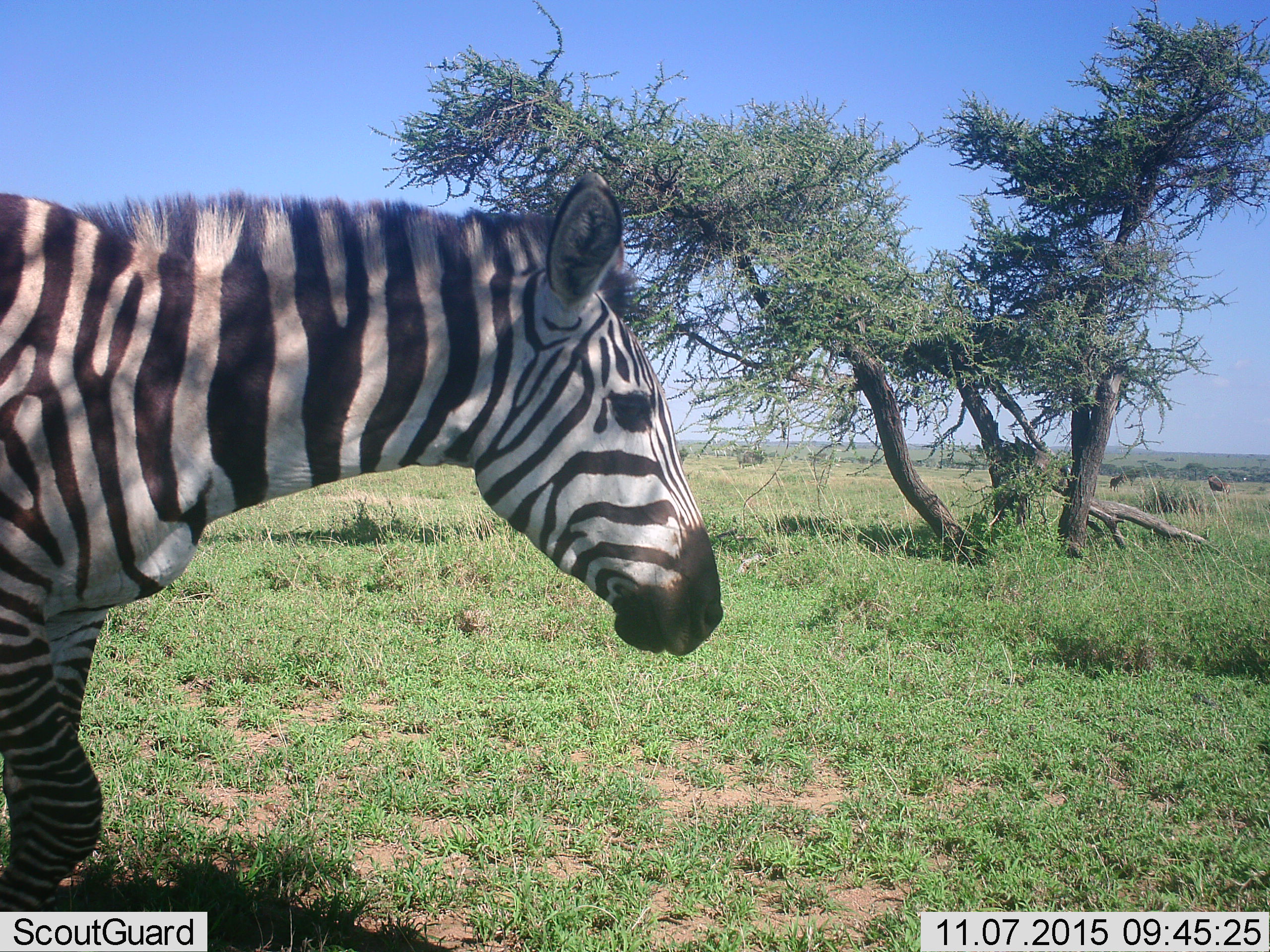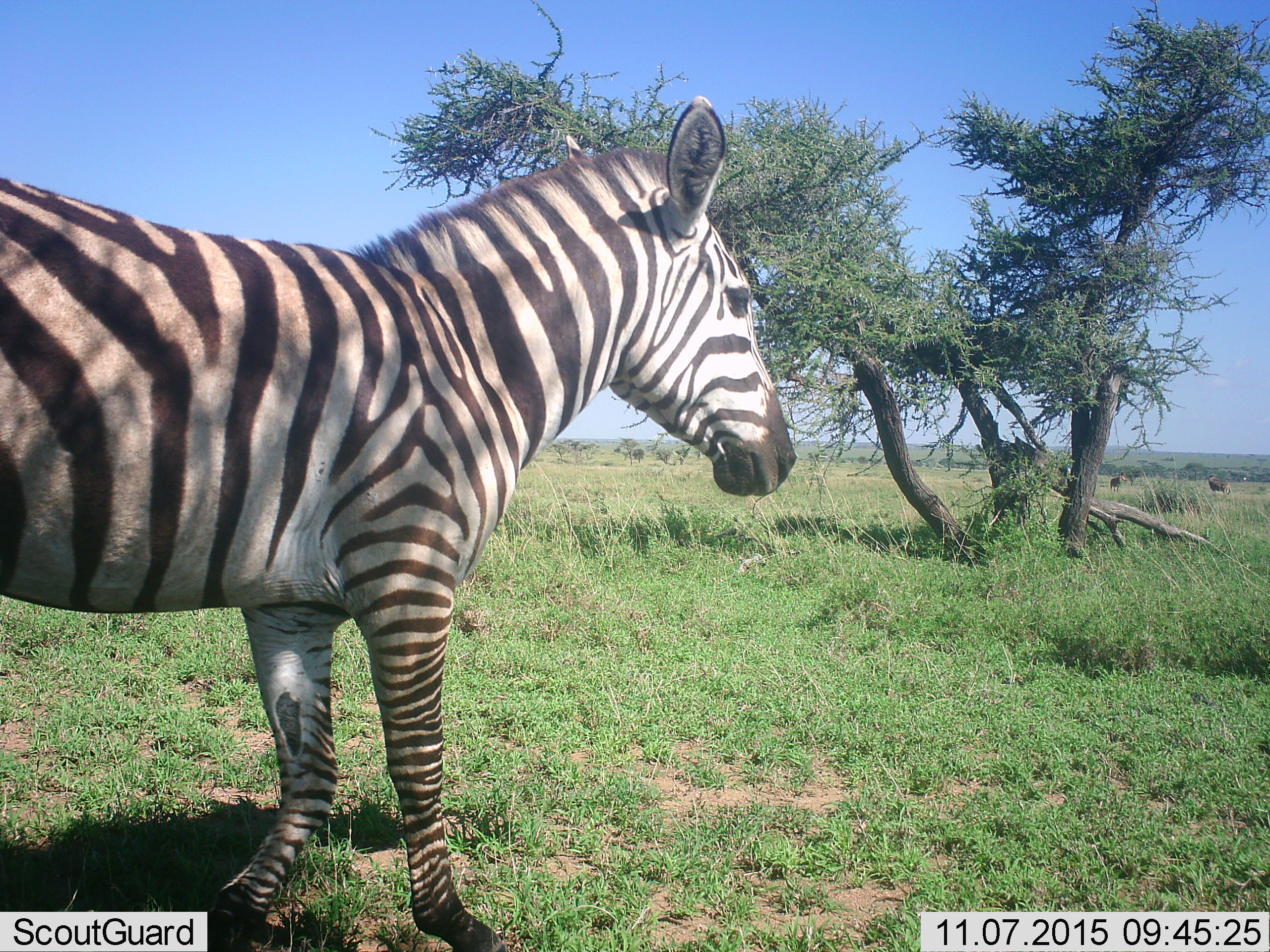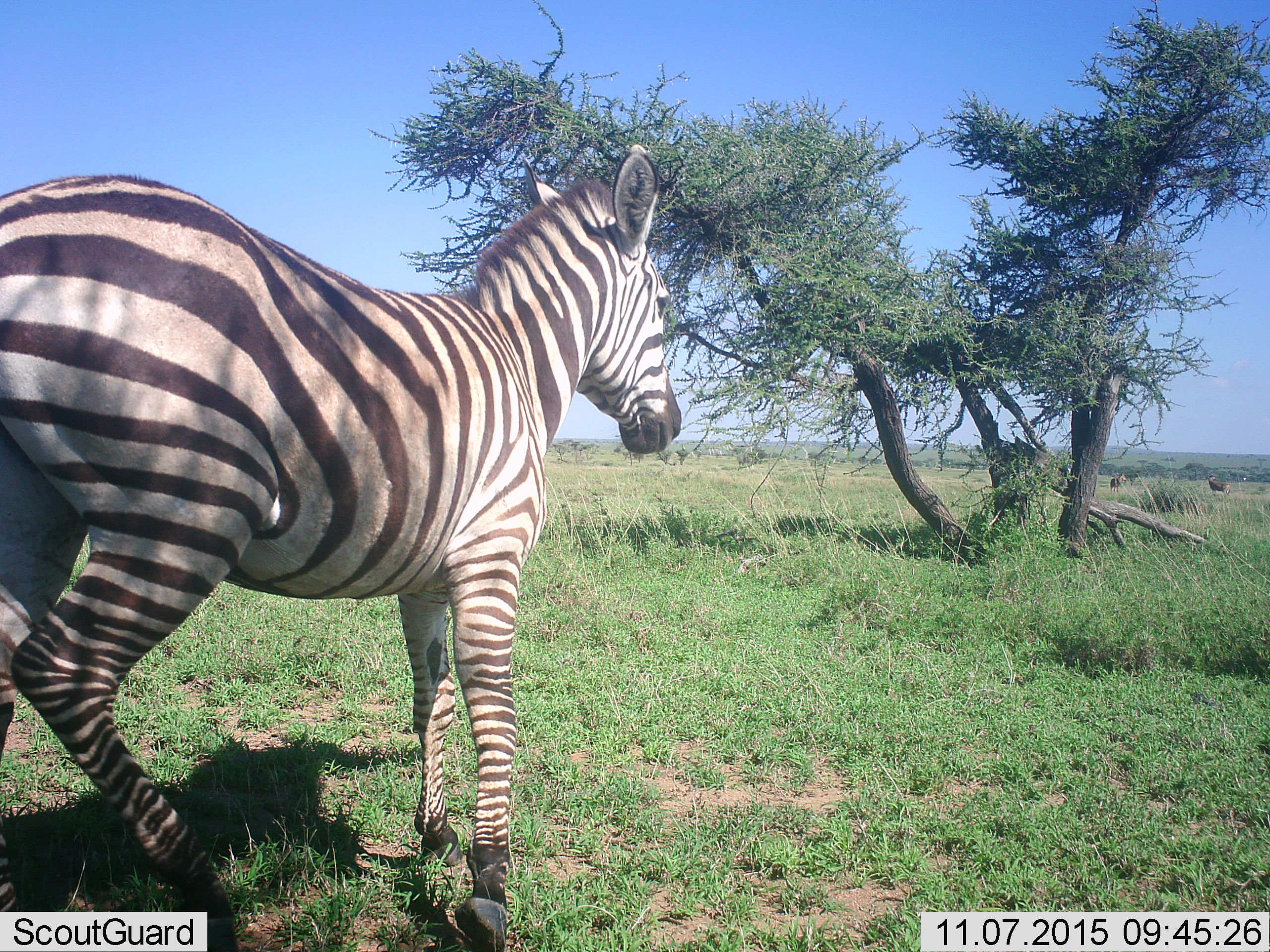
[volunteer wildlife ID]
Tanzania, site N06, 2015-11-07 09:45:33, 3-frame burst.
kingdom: Animalia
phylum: Chordata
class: Mammalia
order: Perissodactyla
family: Equidae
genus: Equus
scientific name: Equus quagga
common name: plains zebra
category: zebra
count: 1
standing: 11%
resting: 0%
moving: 100%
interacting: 0%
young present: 0%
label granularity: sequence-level